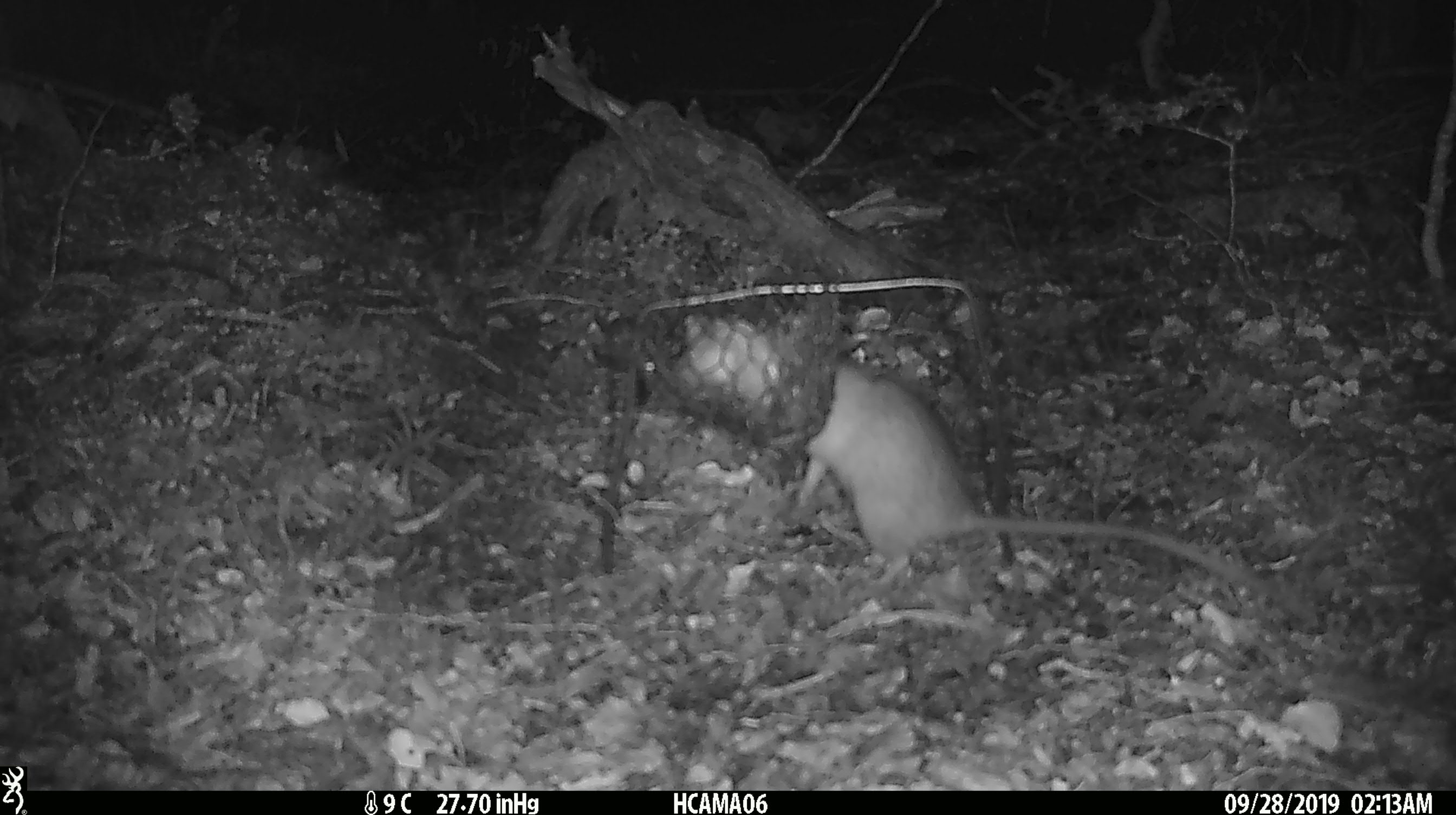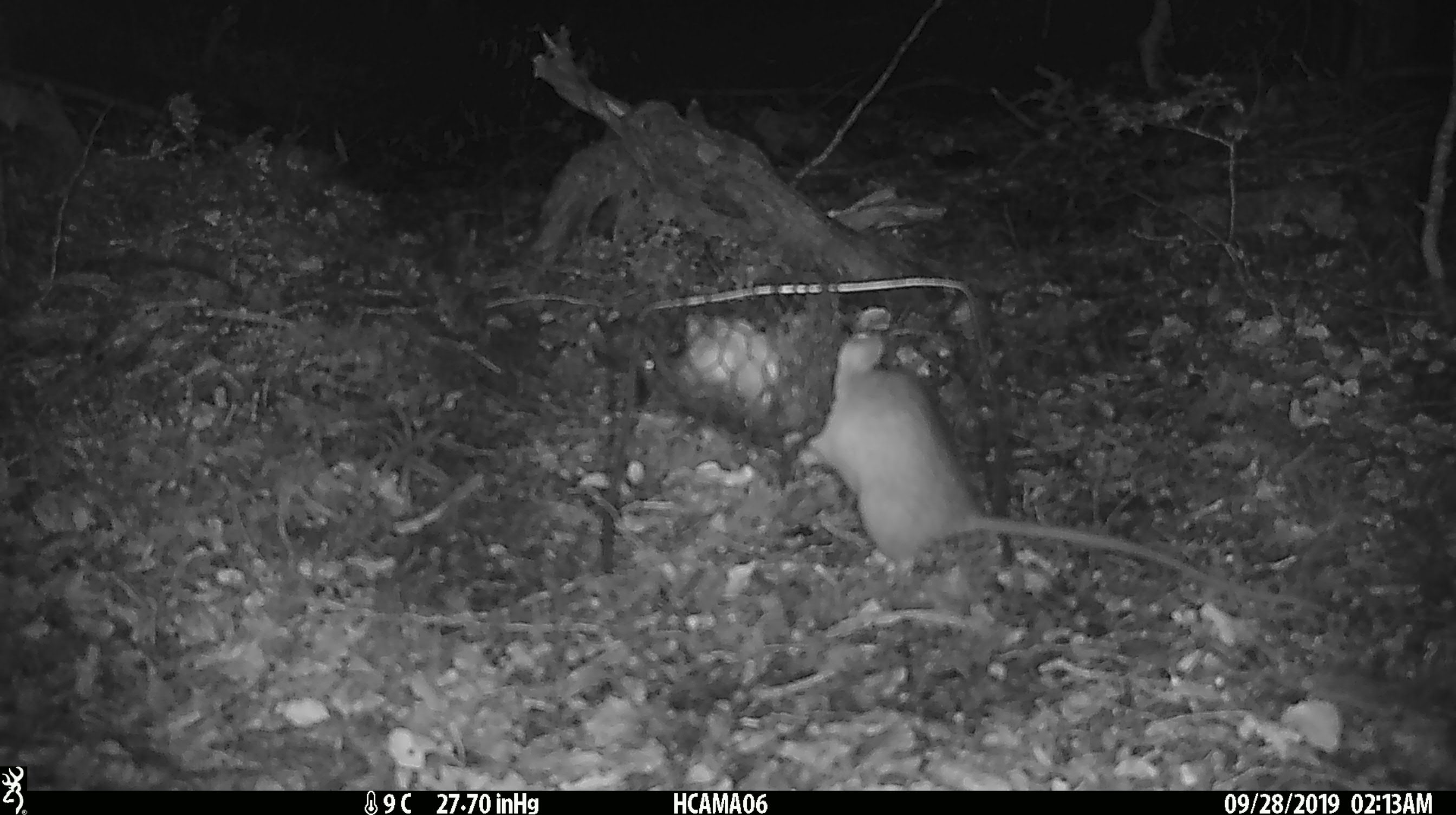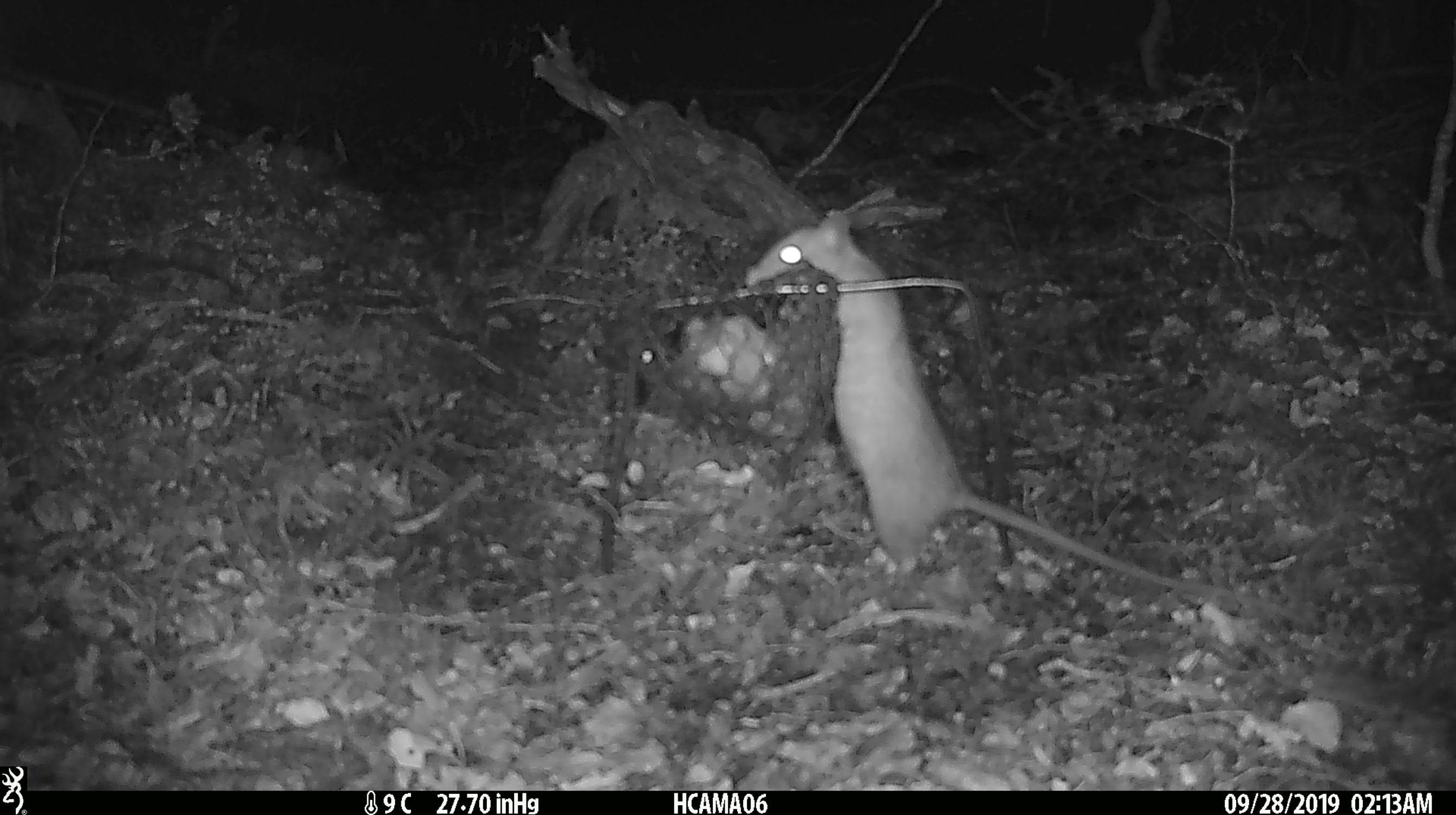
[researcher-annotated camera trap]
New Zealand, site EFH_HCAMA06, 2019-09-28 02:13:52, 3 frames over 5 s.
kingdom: Animalia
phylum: Chordata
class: Mammalia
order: Rodentia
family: Muridae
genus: Rattus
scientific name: Rattus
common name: rat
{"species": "rat (Rattus)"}